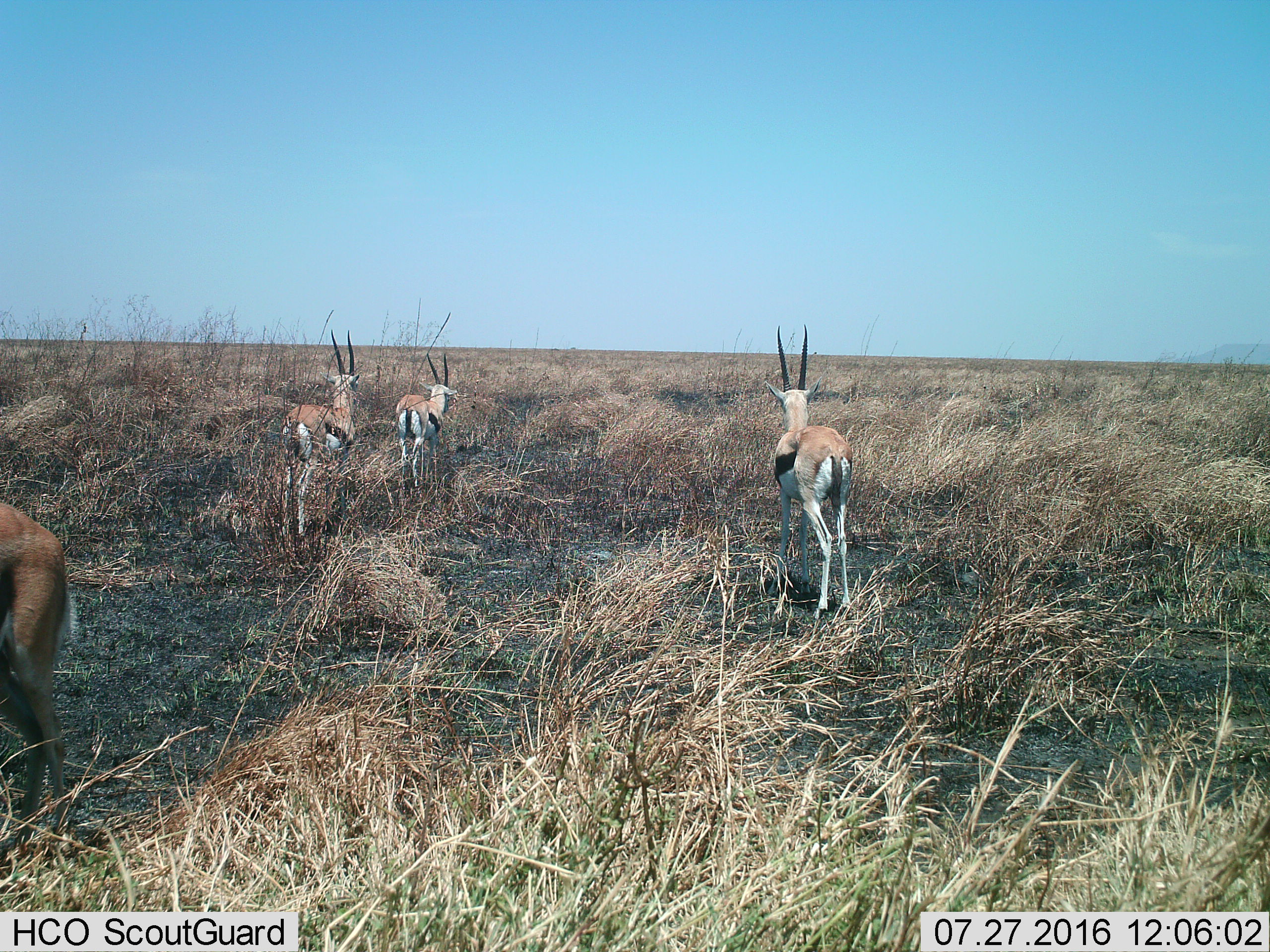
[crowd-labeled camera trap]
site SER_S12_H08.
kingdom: Animalia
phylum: Chordata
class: Mammalia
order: Artiodactyla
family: Bovidae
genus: Eudorcas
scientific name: Eudorcas thomsonii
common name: thomson's gazelle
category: gazellethomsons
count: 4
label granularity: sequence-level